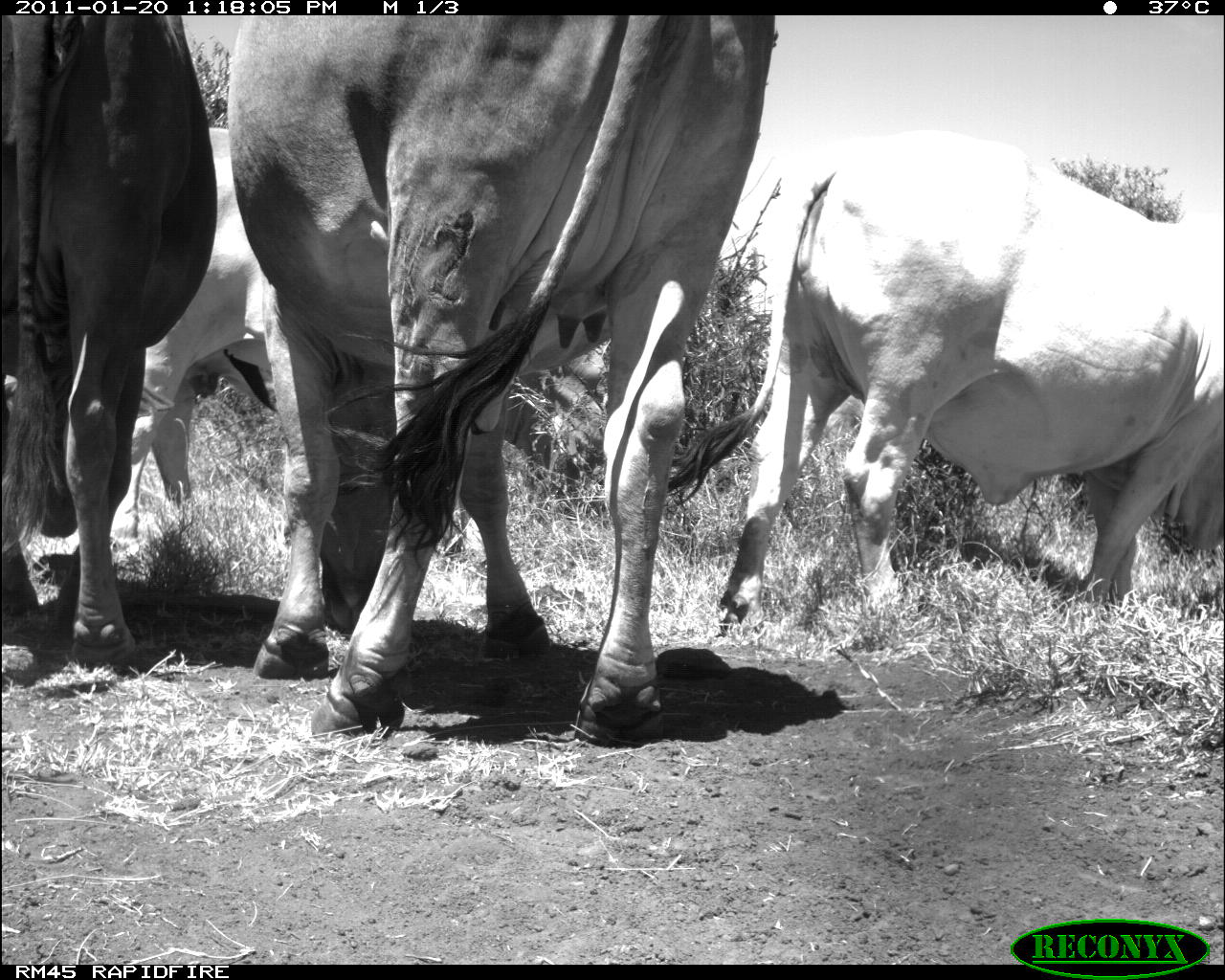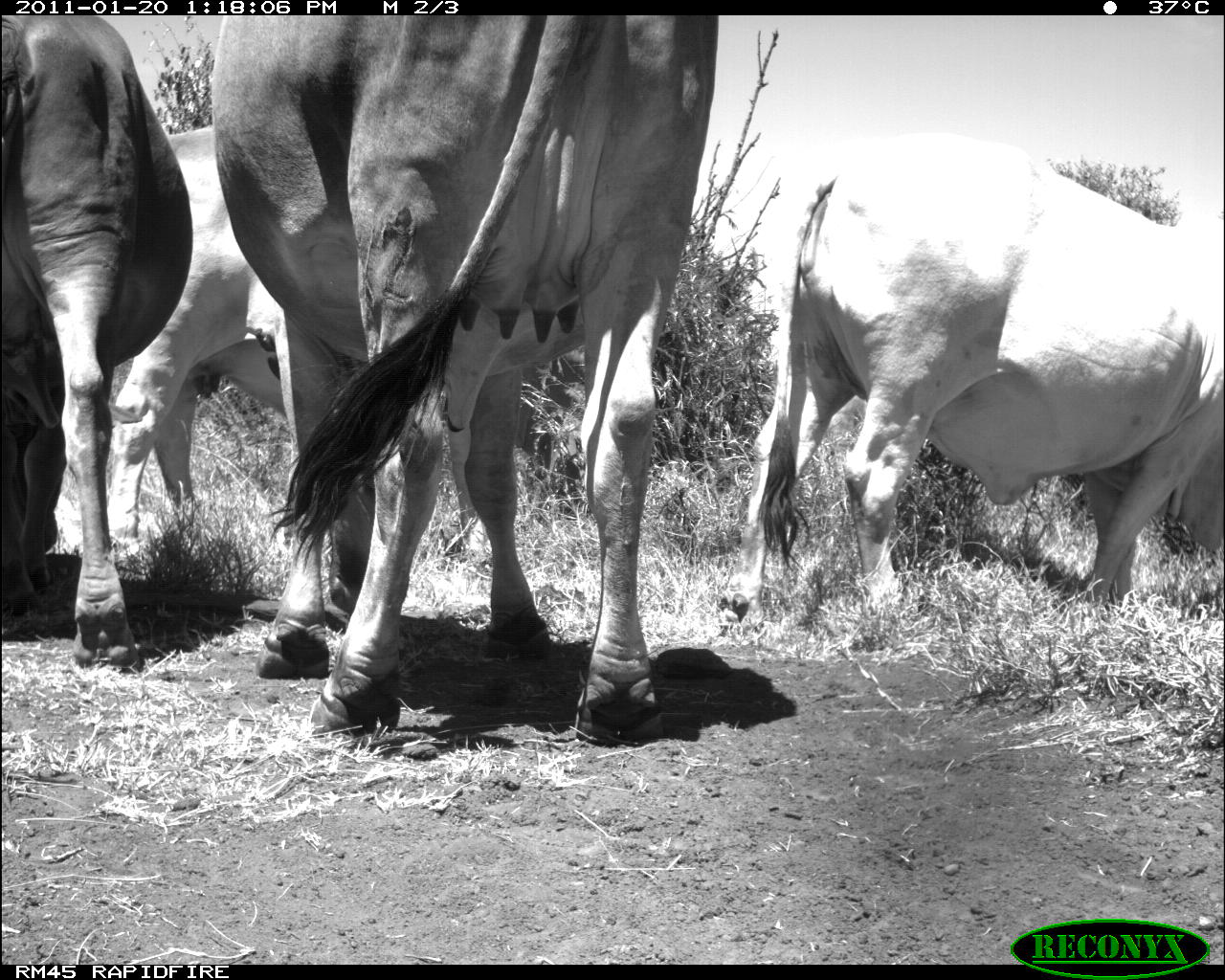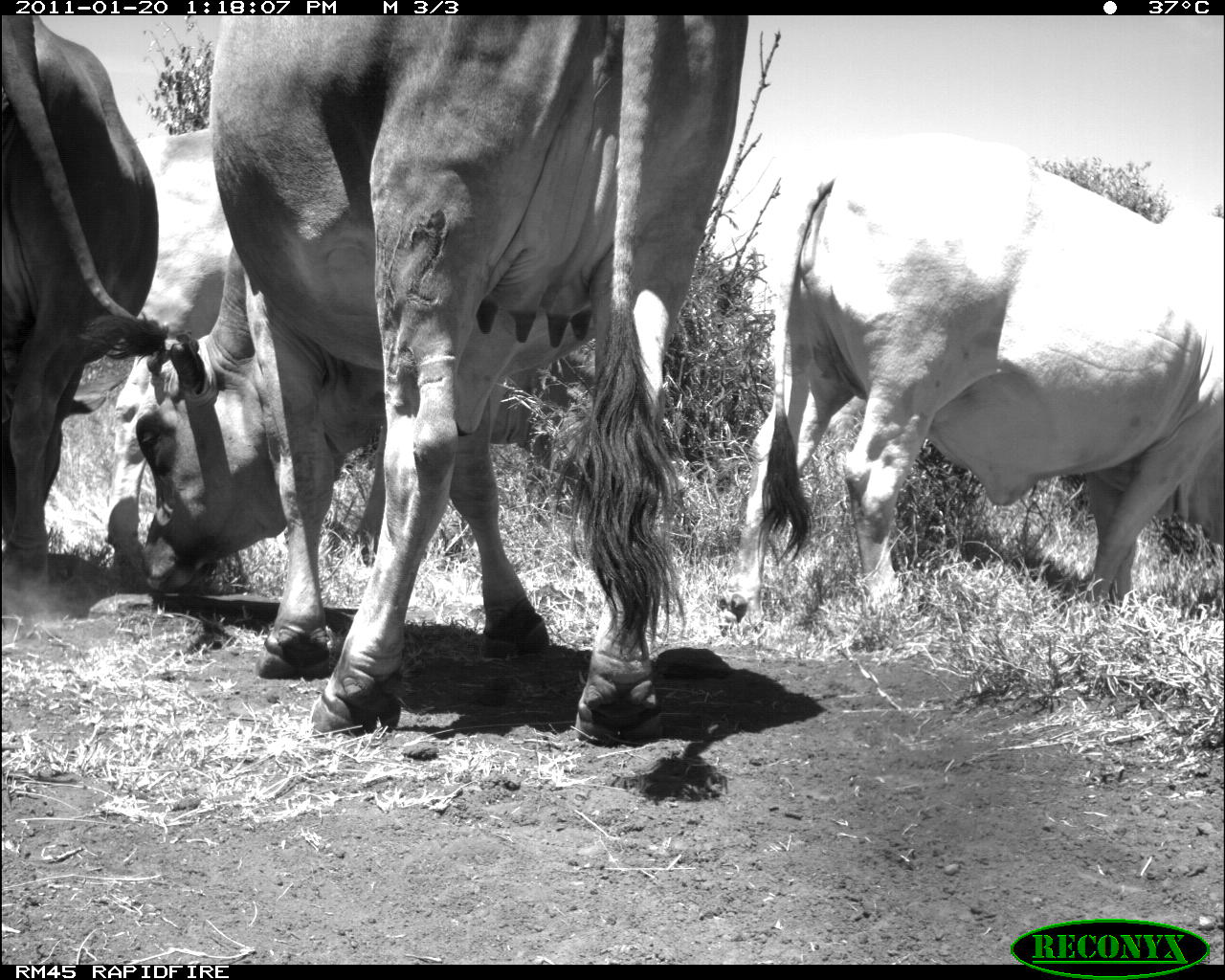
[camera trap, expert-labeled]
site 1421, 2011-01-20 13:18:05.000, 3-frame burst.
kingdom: Animalia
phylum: Chordata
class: Mammalia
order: Artiodactyla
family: Bovidae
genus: Bos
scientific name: Bos taurus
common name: domestic cattle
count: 3